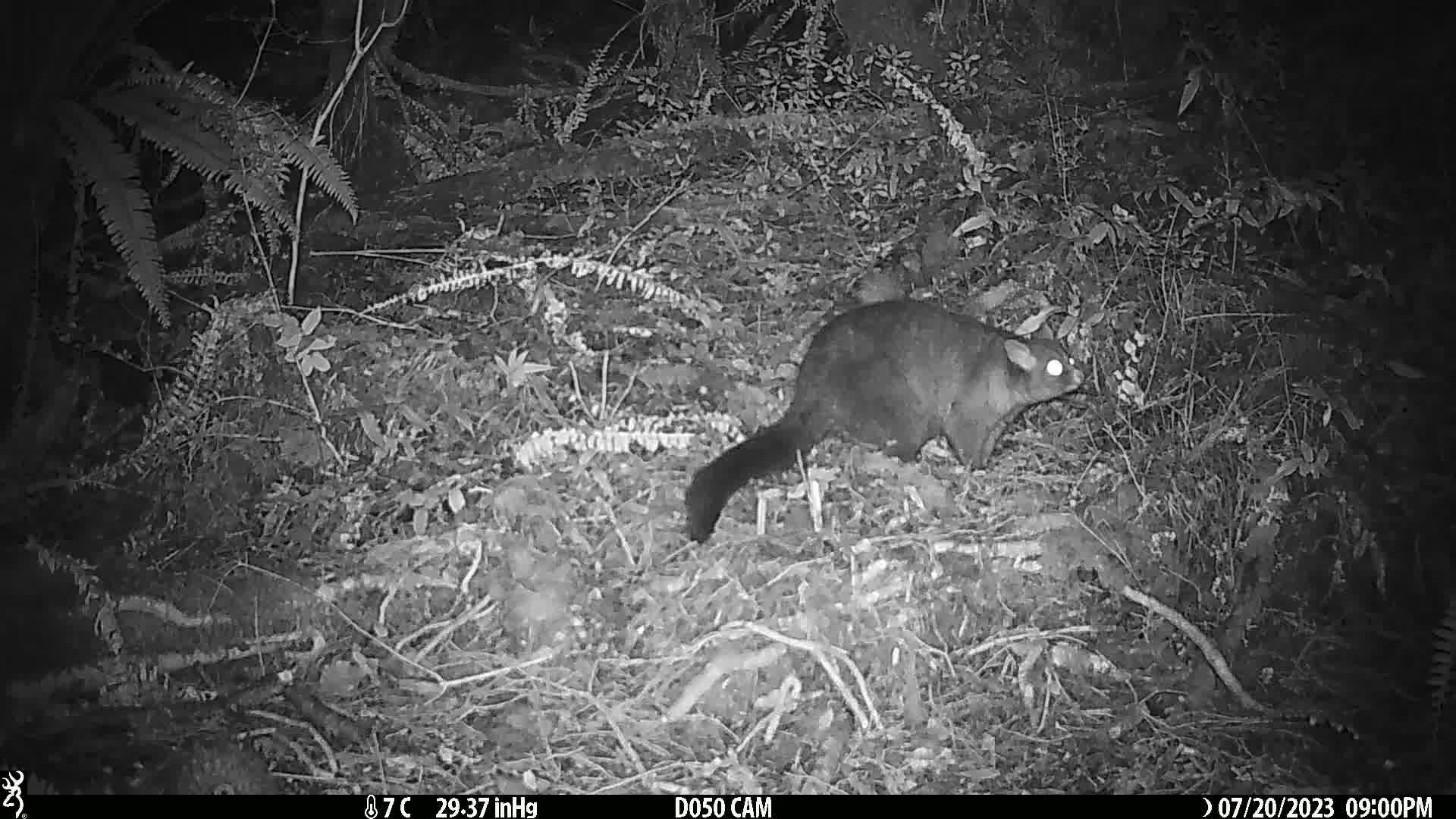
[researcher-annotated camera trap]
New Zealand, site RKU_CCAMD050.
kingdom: Animalia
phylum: Chordata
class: Mammalia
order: Diprotodontia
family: Phalangeridae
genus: Trichosurus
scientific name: Trichosurus vulpecula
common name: common brushtail possum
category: possum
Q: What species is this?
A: Possum (common brushtail possum) (Trichosurus vulpecula).